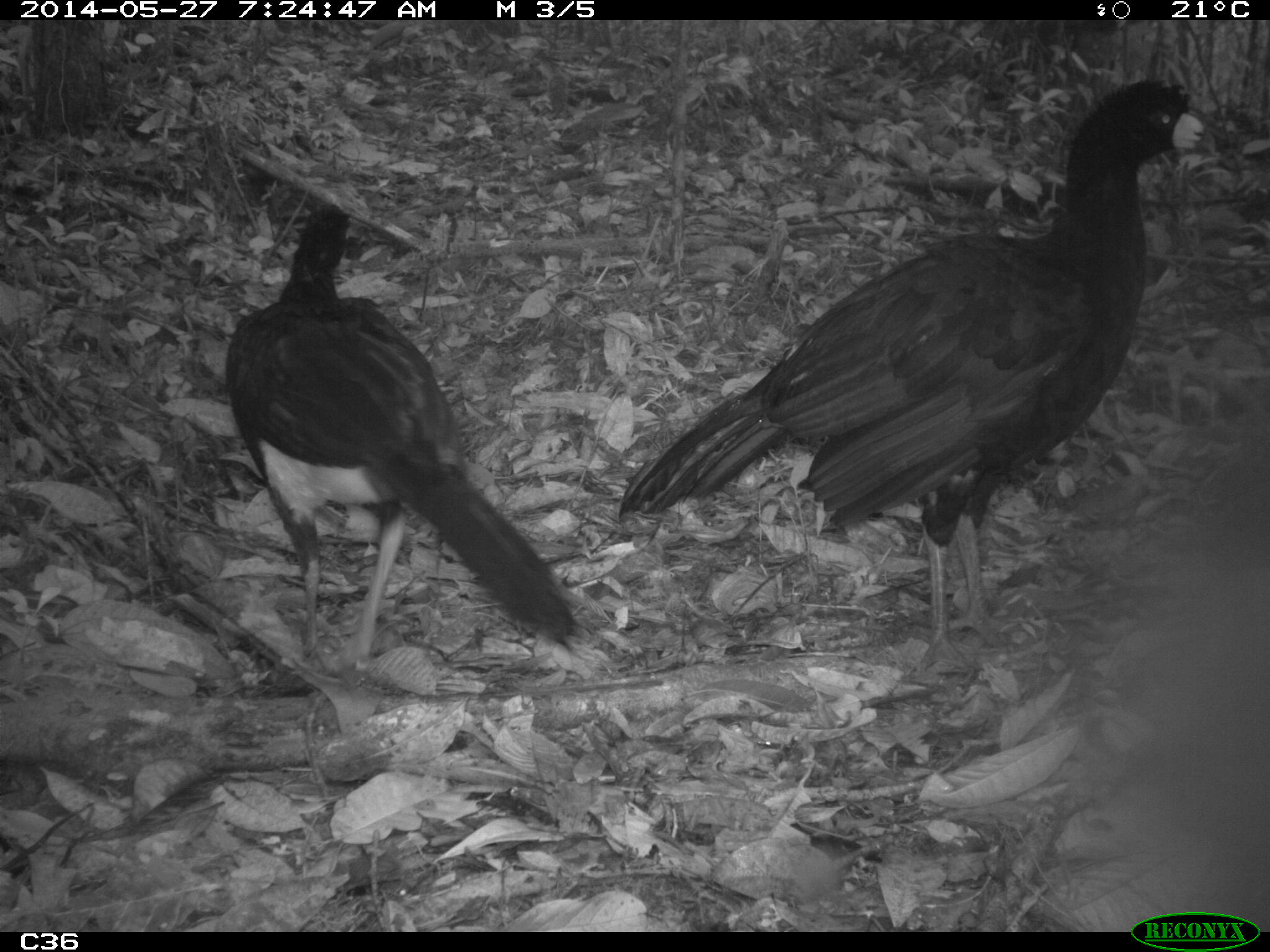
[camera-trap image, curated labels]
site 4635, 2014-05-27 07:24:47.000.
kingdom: Animalia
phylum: Chordata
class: Aves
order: Galliformes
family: Cracidae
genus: Crax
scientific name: Crax alector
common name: black curassow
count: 2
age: adult